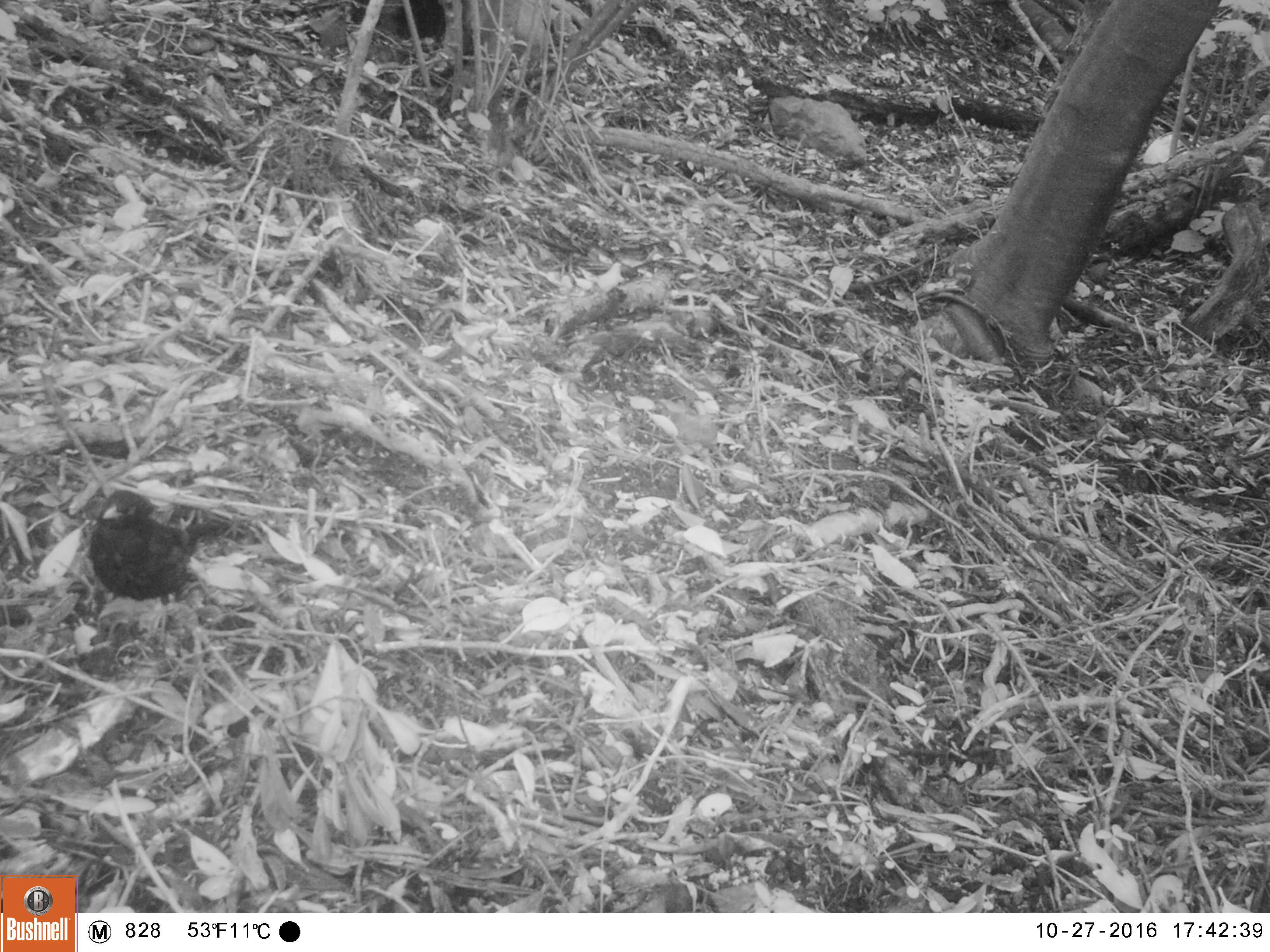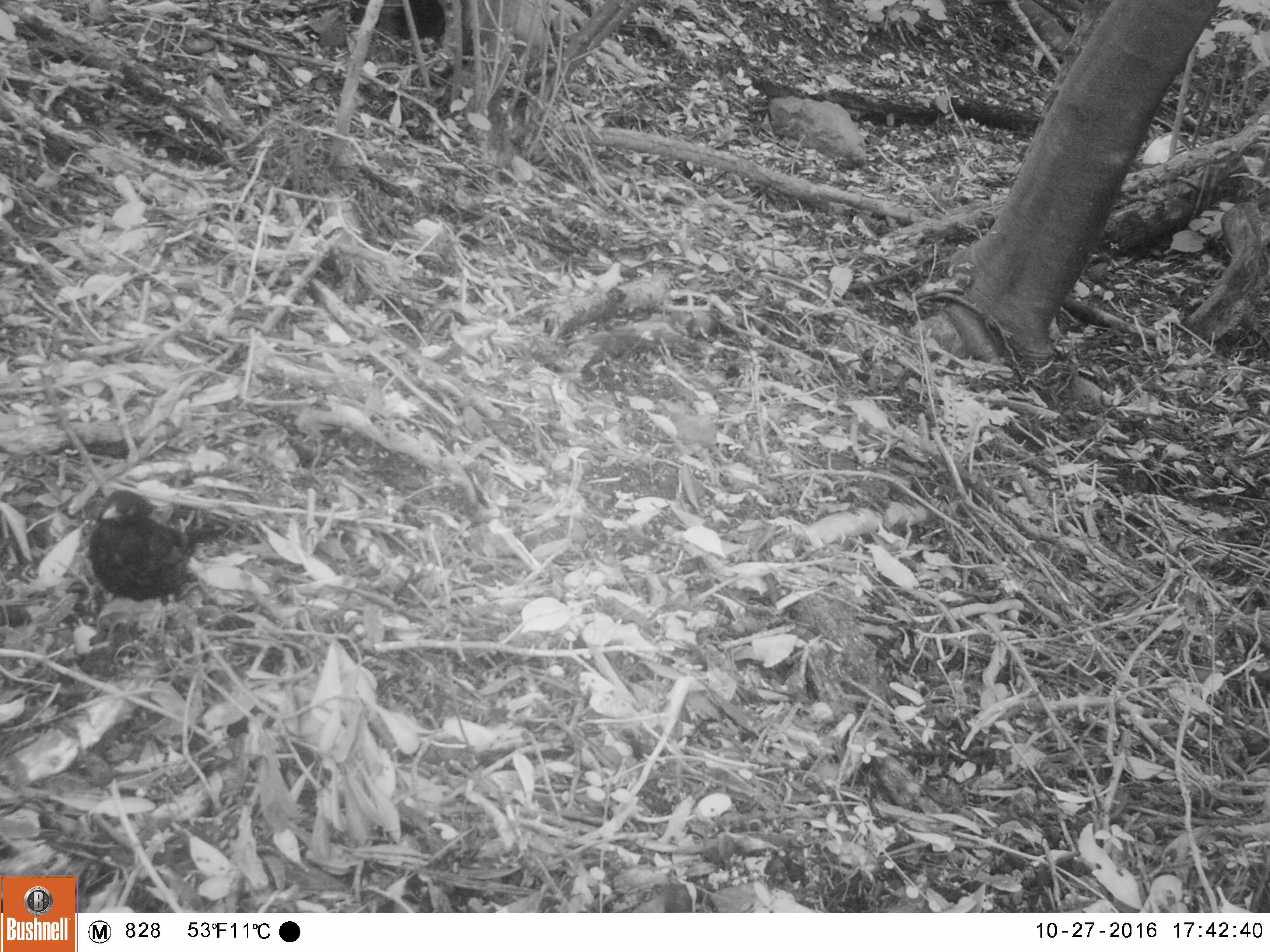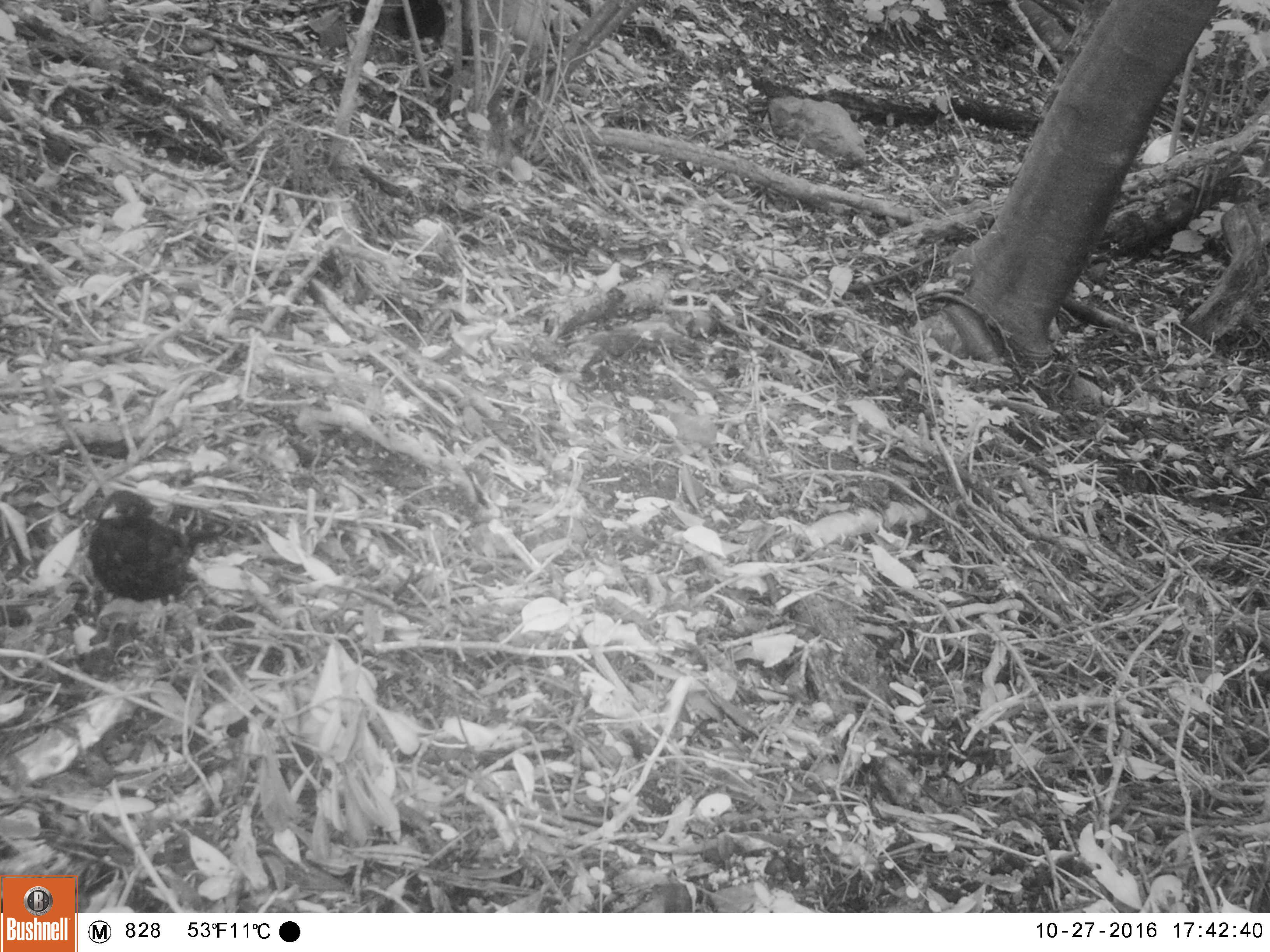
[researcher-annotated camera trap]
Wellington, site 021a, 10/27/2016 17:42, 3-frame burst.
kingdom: Animalia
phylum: Chordata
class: Aves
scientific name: Aves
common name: bird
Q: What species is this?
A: Bird (Aves).